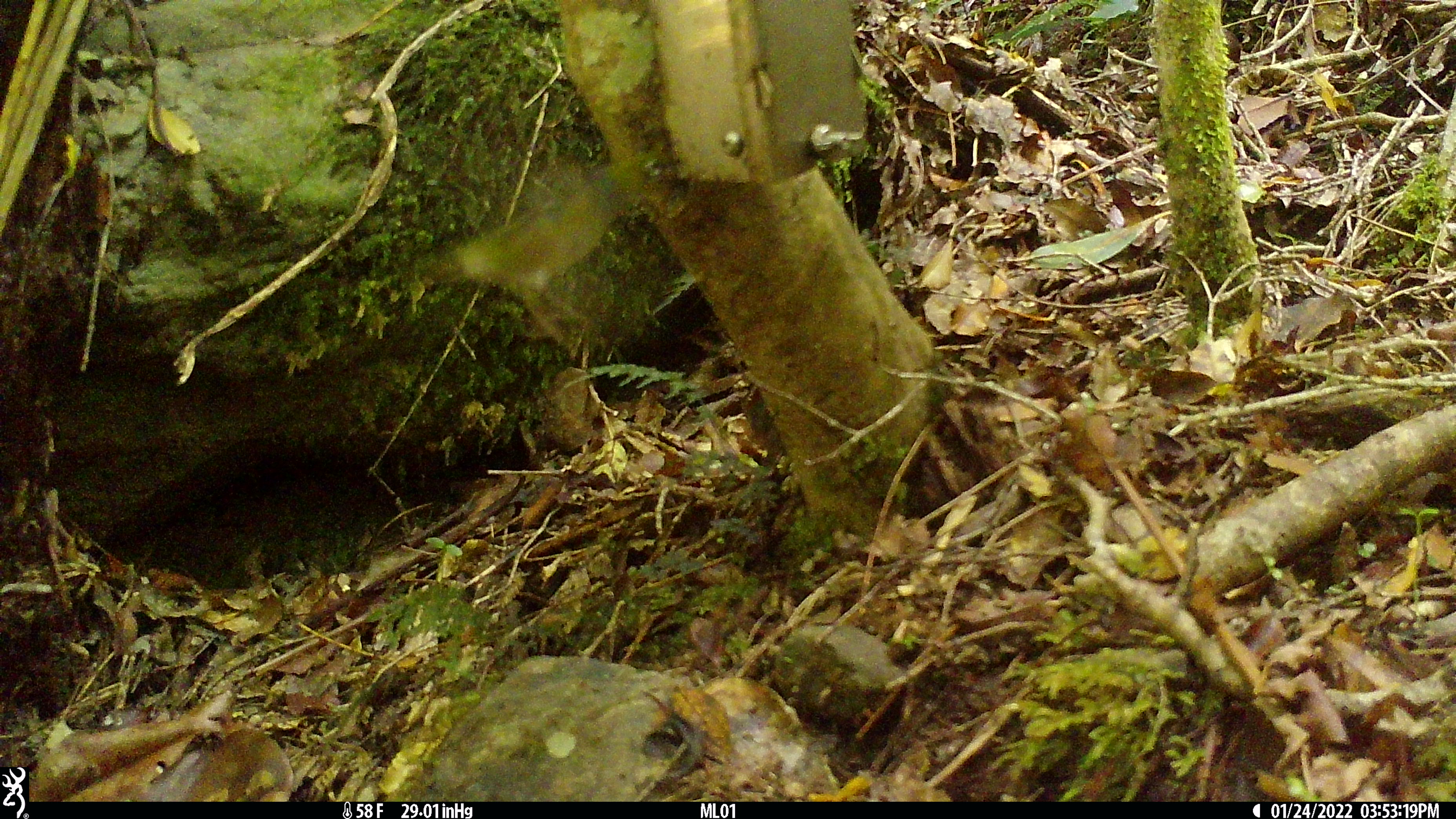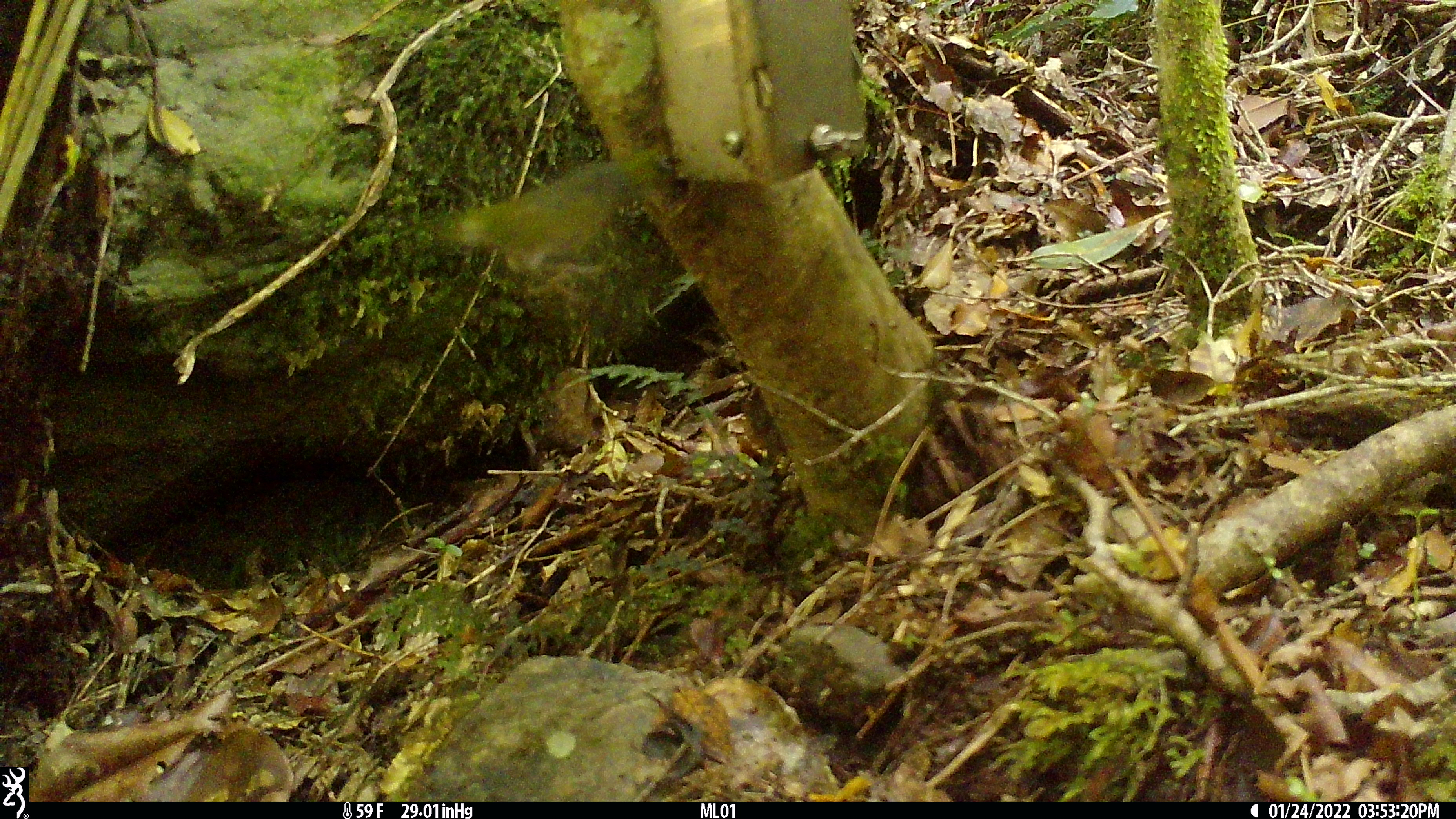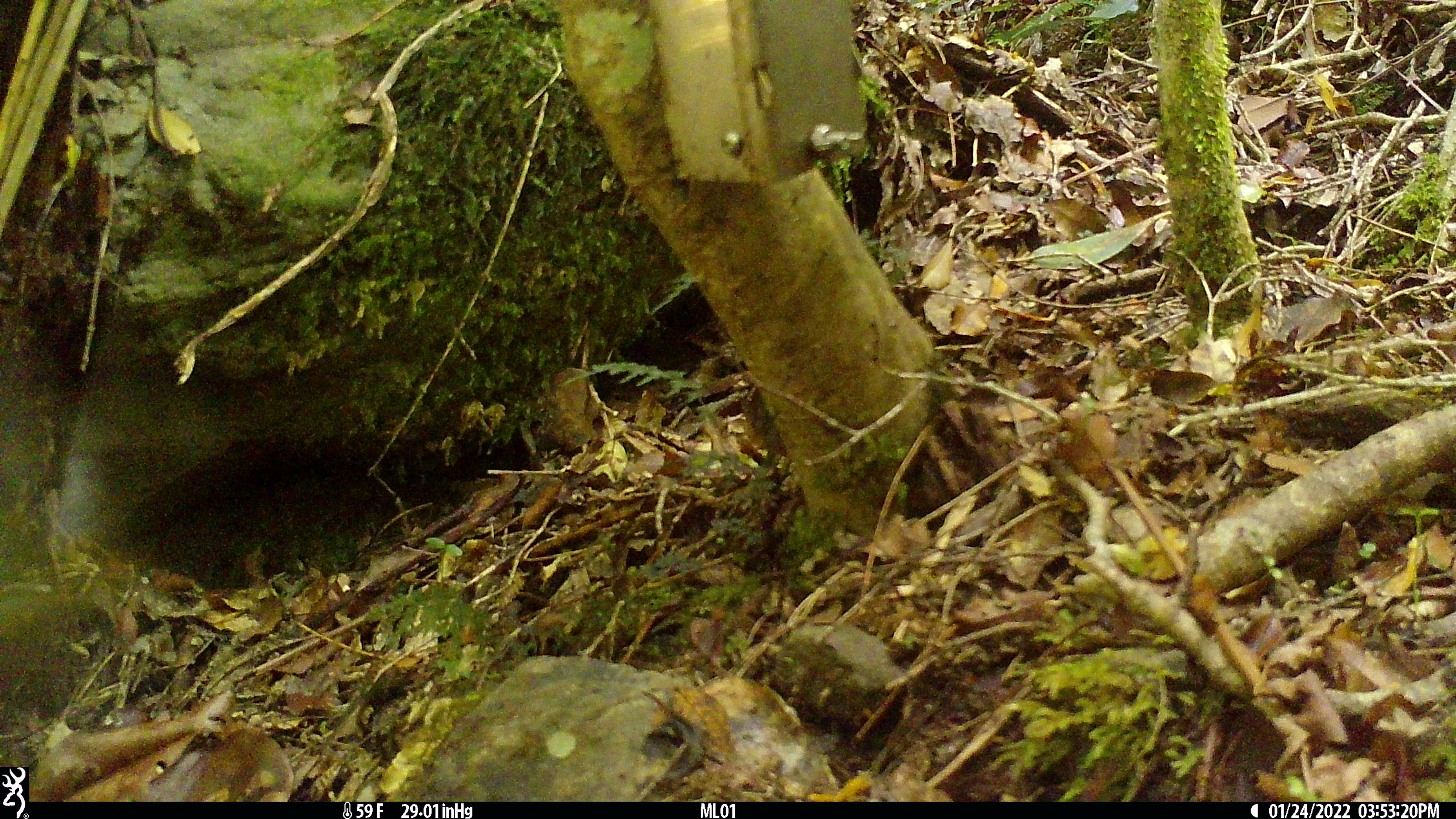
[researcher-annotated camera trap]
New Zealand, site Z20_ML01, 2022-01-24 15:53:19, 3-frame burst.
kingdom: Animalia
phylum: Chordata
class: Aves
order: Passeriformes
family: Zosteropidae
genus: Zosterops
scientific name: Zosterops lateralis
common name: silvereye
Silvereye (Zosterops lateralis).